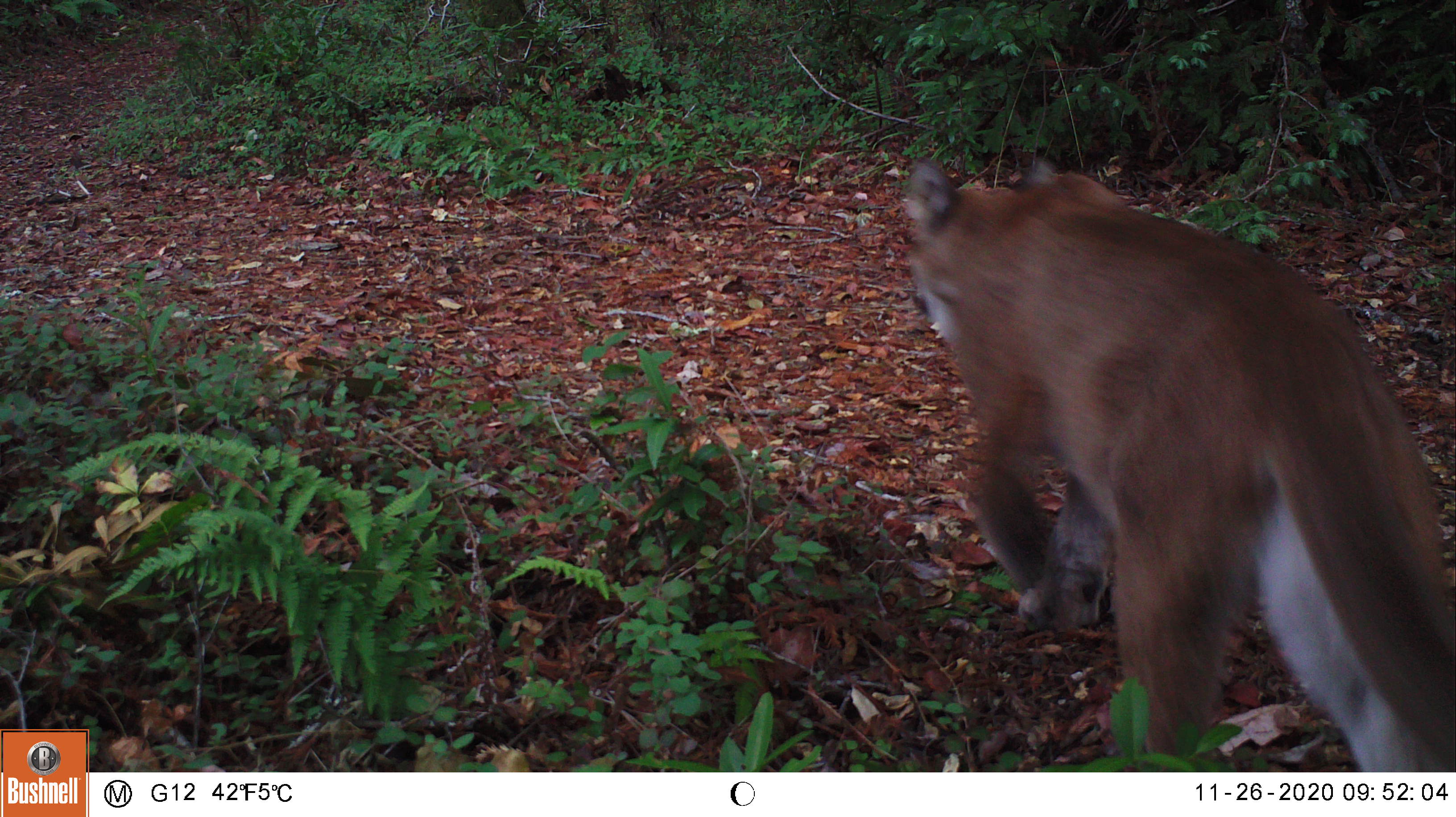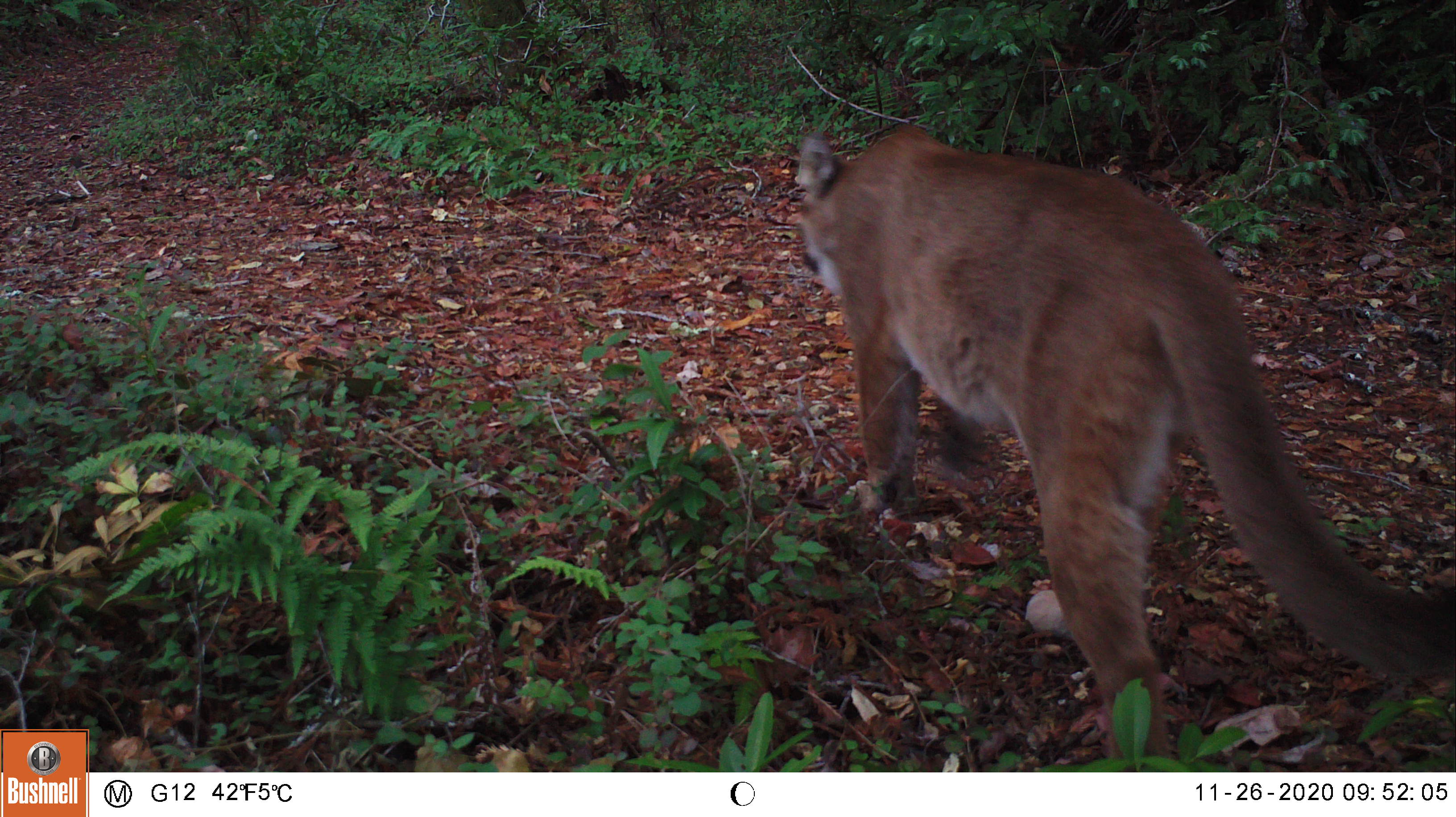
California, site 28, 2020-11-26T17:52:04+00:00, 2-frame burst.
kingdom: Animalia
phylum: Chordata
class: Mammalia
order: Carnivora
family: Felidae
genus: Puma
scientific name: Puma concolor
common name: puma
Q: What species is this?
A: Puma (Puma concolor).